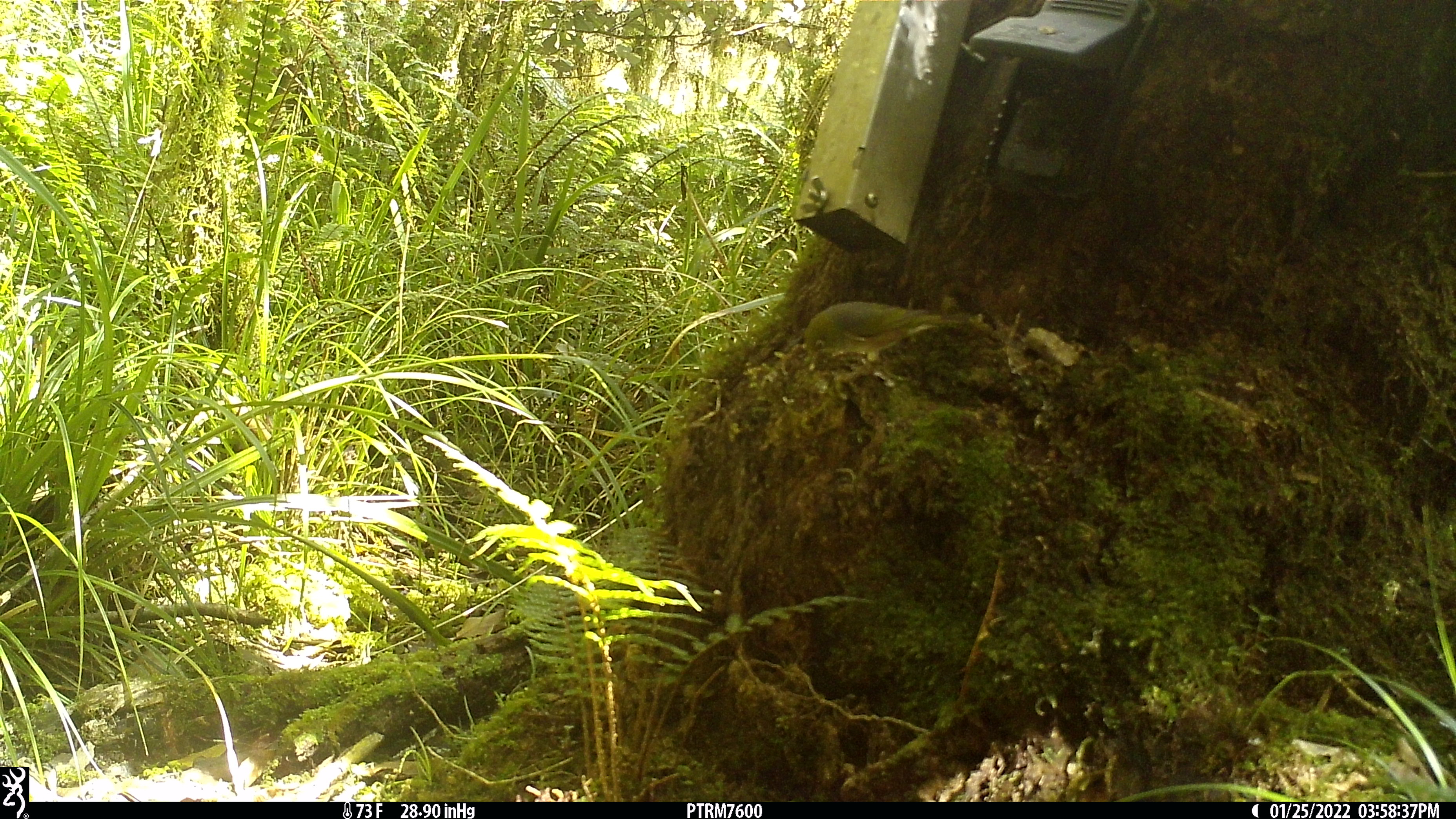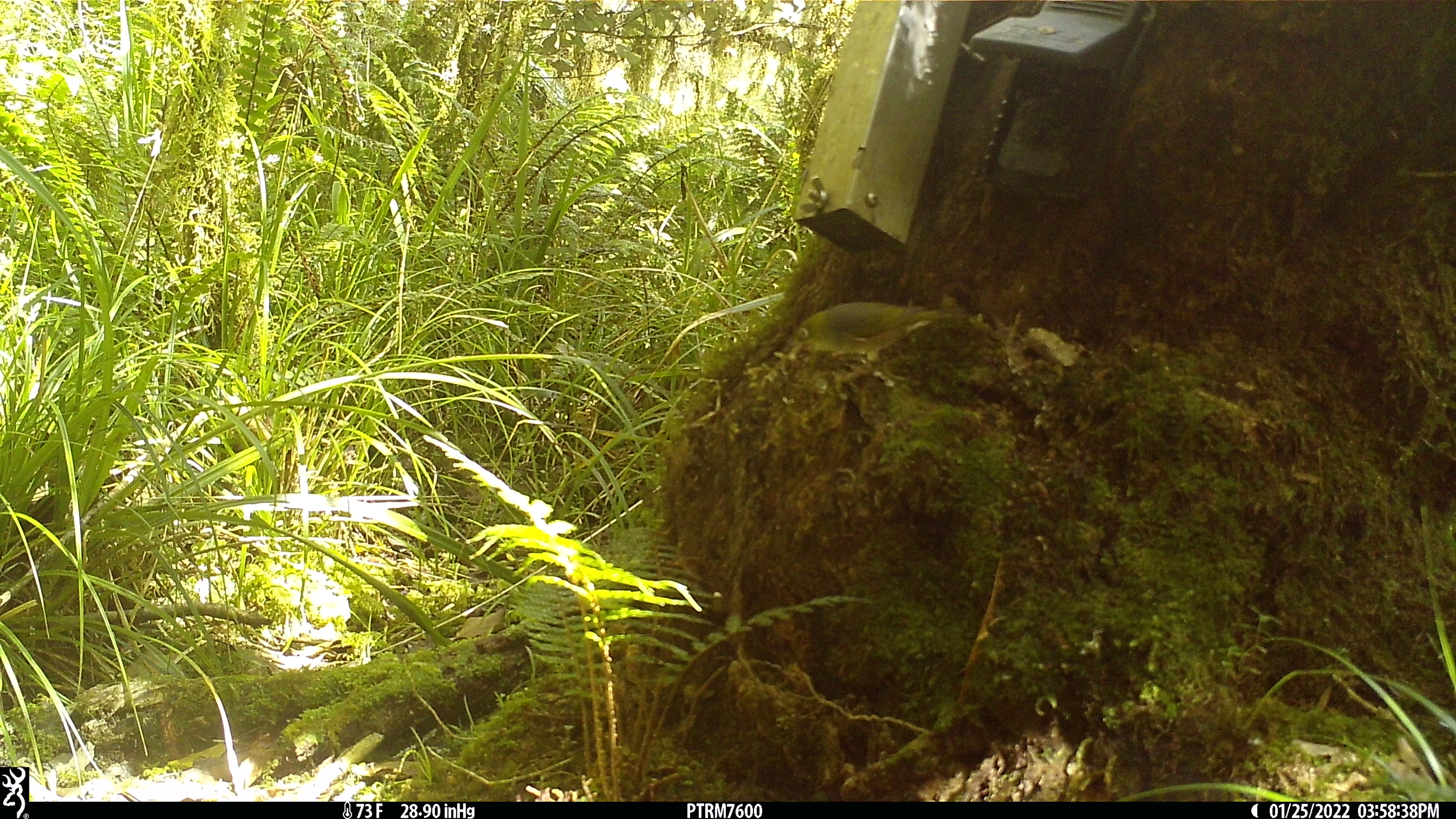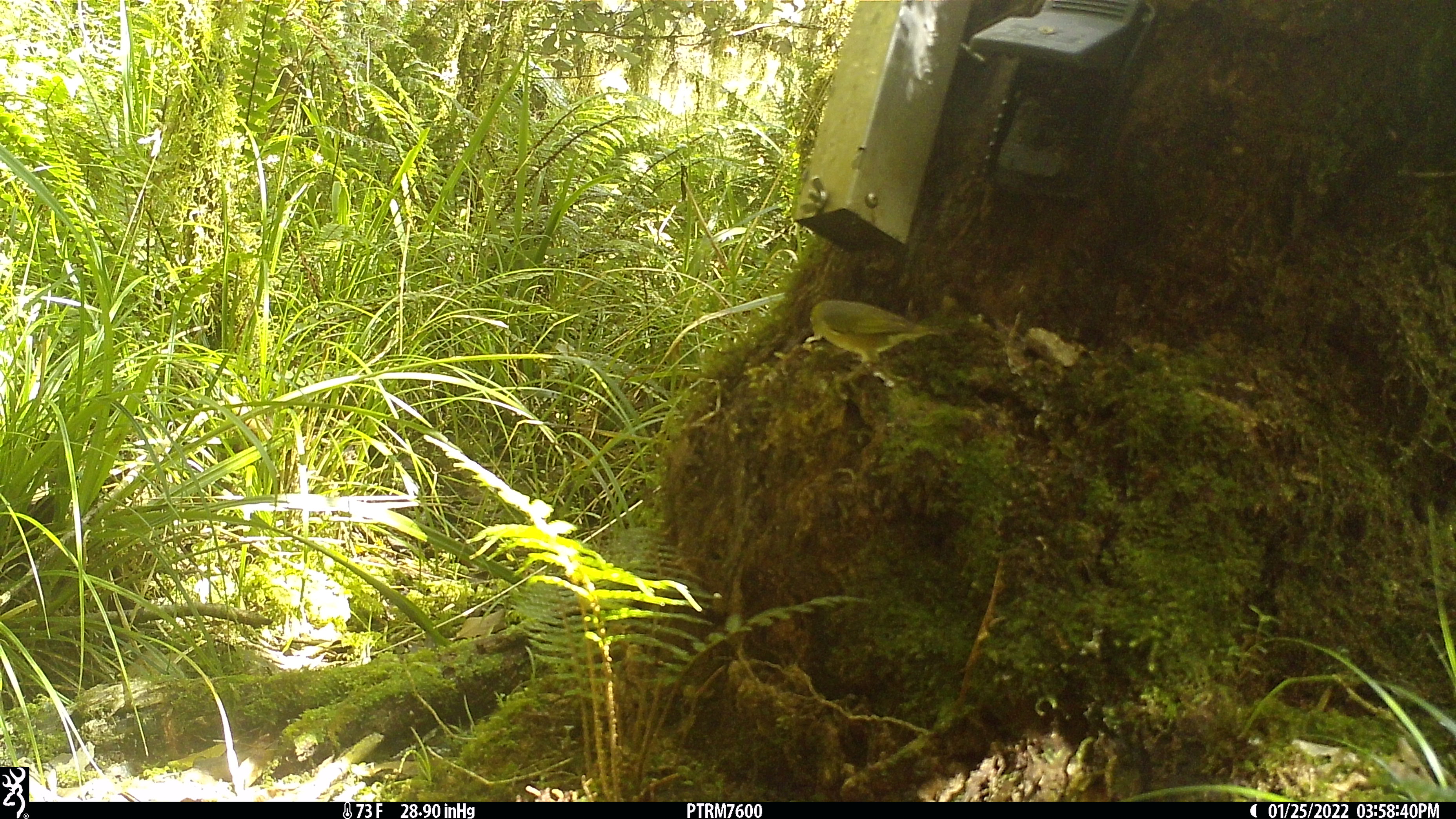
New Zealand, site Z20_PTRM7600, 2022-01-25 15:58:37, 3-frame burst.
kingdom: Animalia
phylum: Chordata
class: Aves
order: Passeriformes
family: Zosteropidae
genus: Zosterops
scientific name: Zosterops lateralis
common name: silvereye